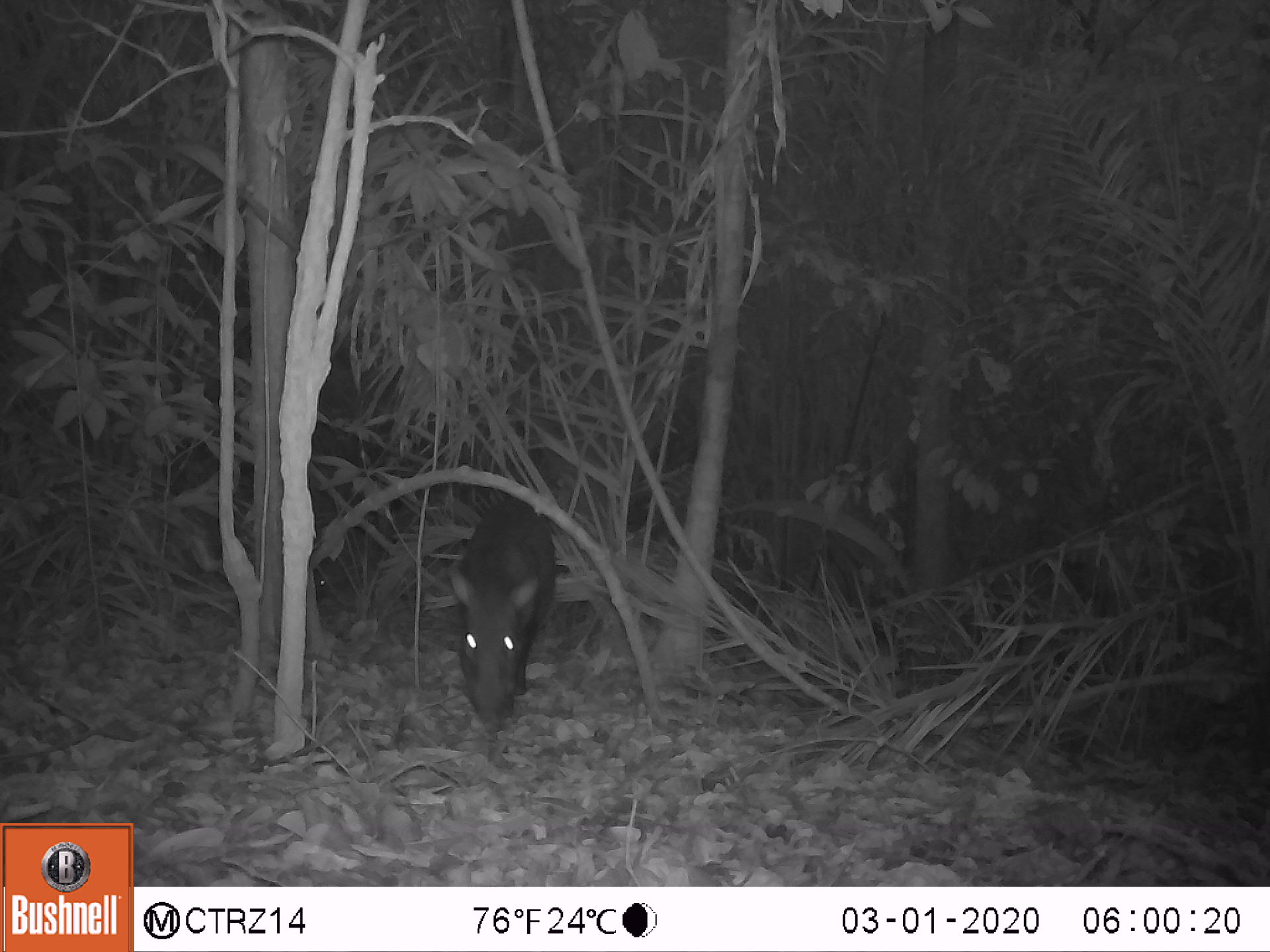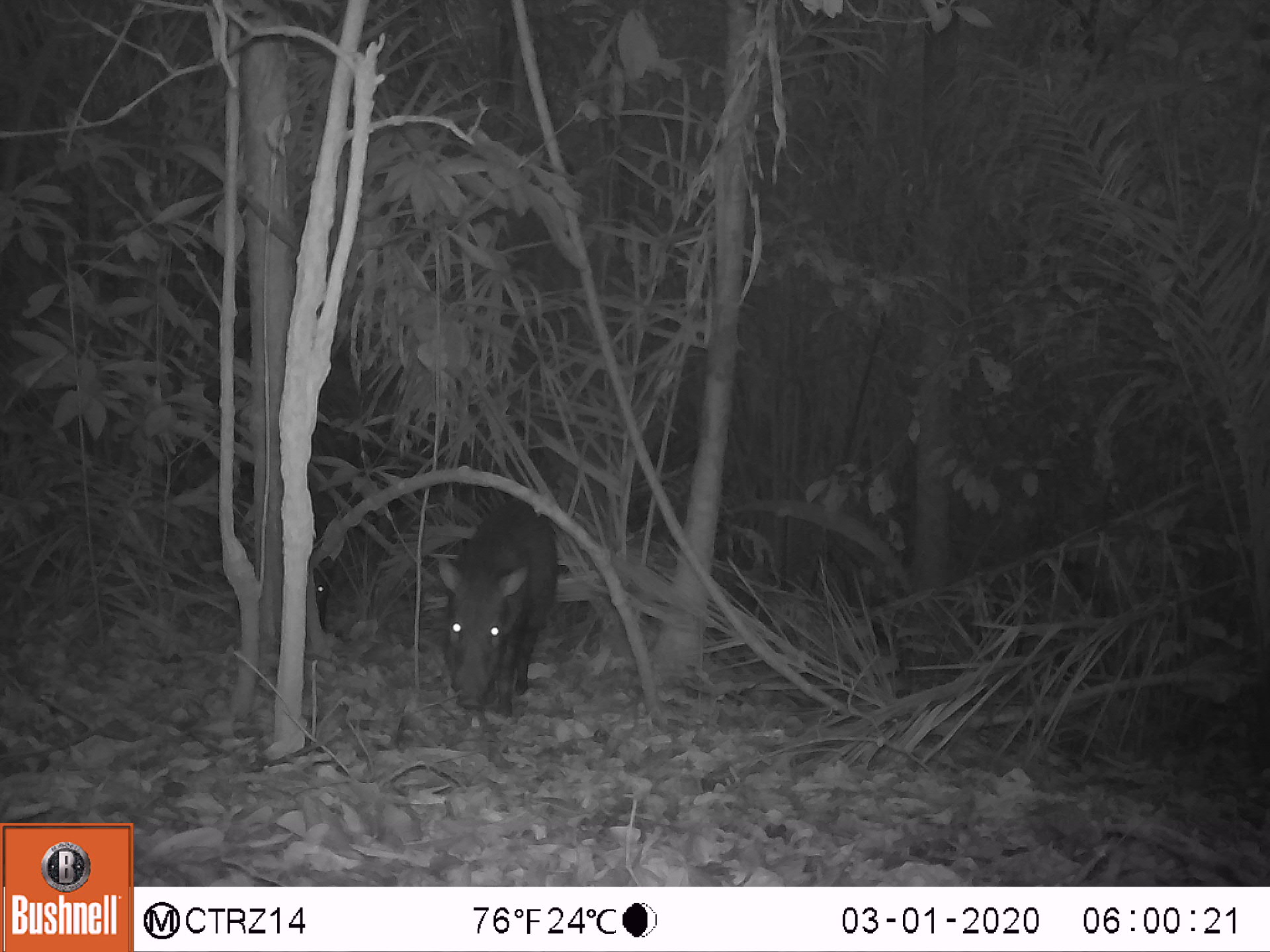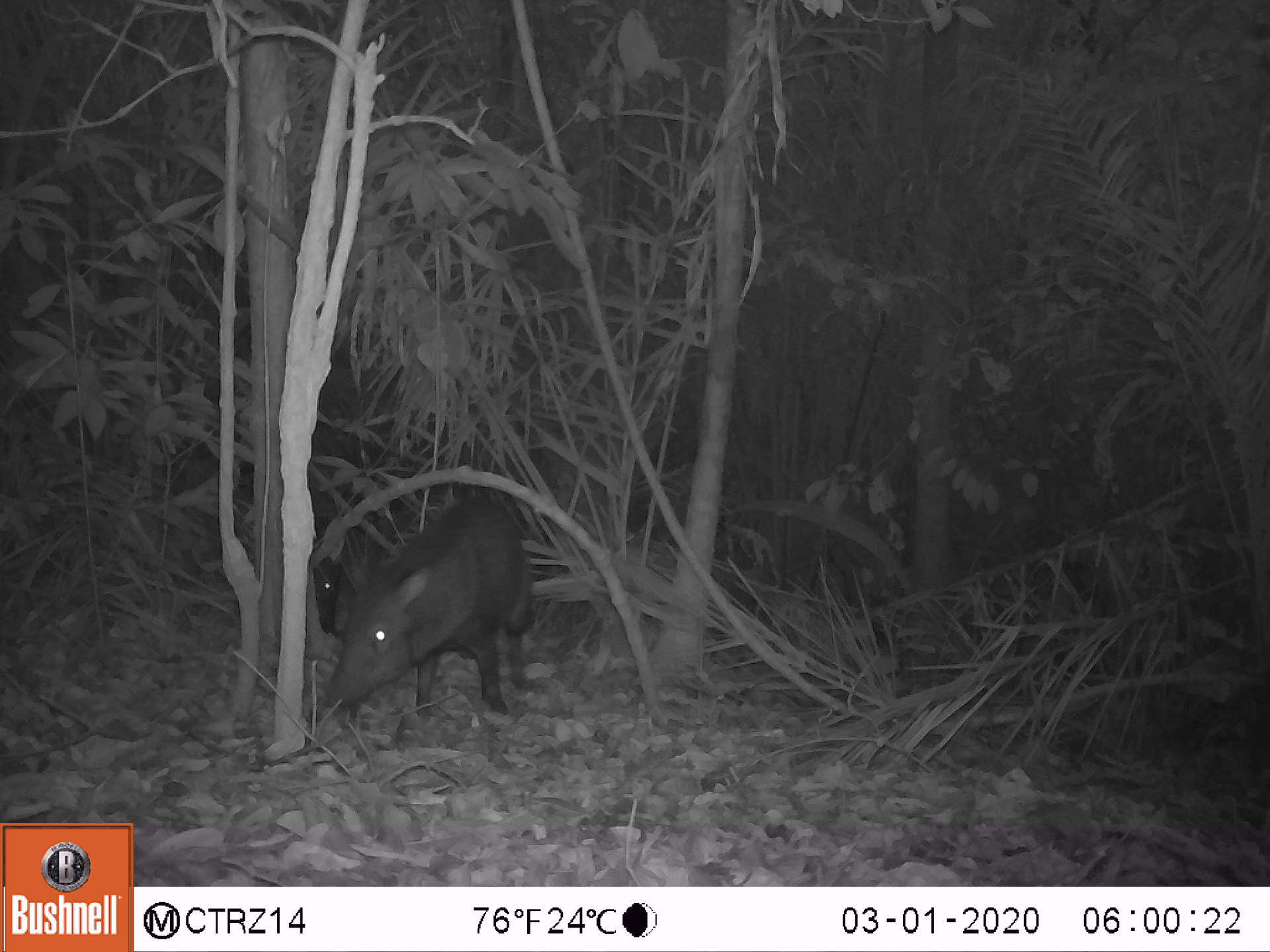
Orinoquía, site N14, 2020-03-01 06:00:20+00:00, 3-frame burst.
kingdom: Animalia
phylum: Chordata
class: Mammalia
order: Artiodactyla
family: Tayassuidae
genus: Pecari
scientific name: Pecari tajacu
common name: collared peccary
Collared peccary (Pecari tajacu).